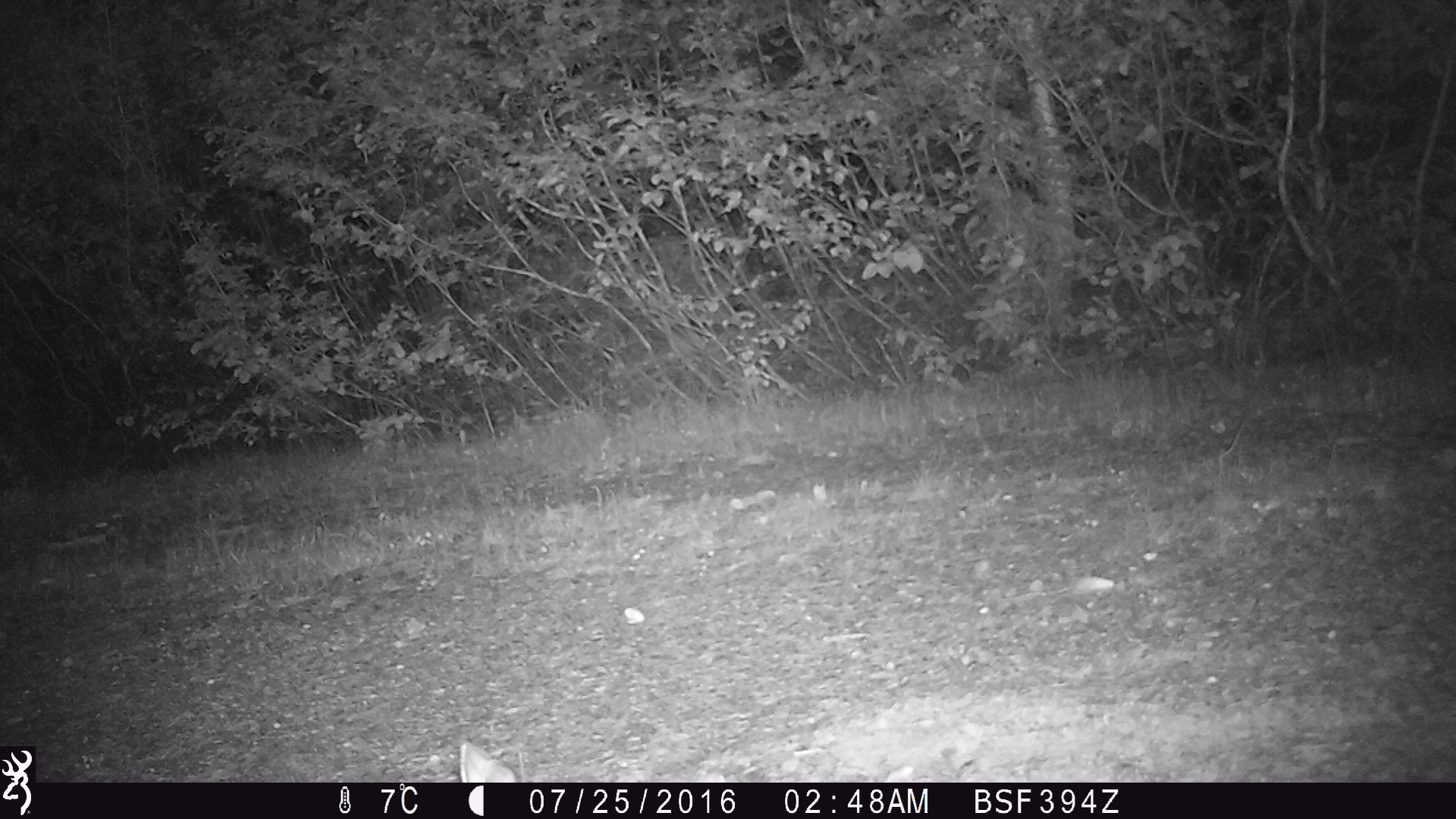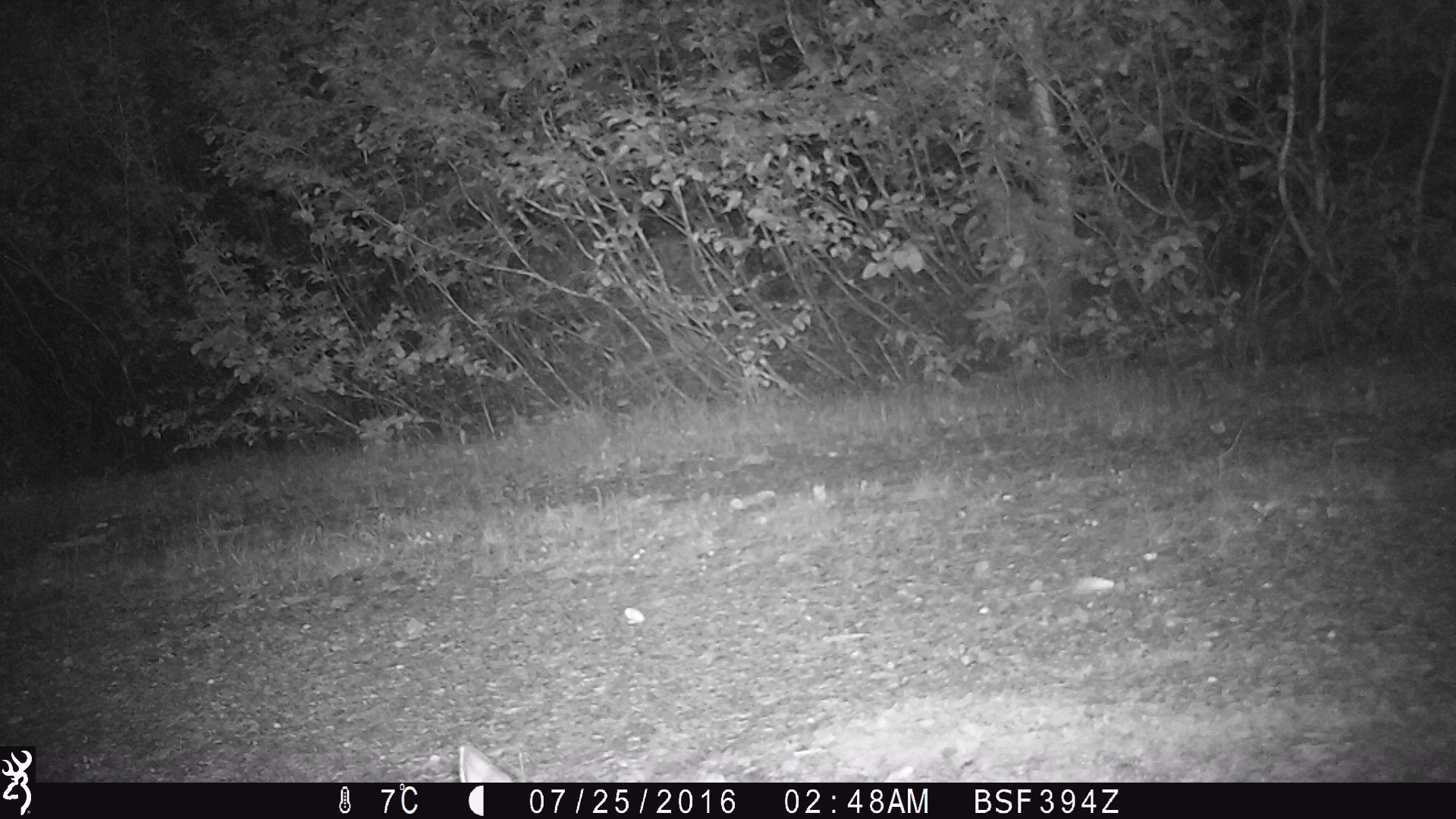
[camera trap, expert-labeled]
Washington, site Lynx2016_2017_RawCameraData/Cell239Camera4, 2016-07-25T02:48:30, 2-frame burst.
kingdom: Animalia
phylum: Chordata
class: Mammalia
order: Lagomorpha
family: Leporidae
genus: Lepus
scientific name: Lepus americanus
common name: snowshoe hare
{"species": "Lepus americanus (snowshoe hare)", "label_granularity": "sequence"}